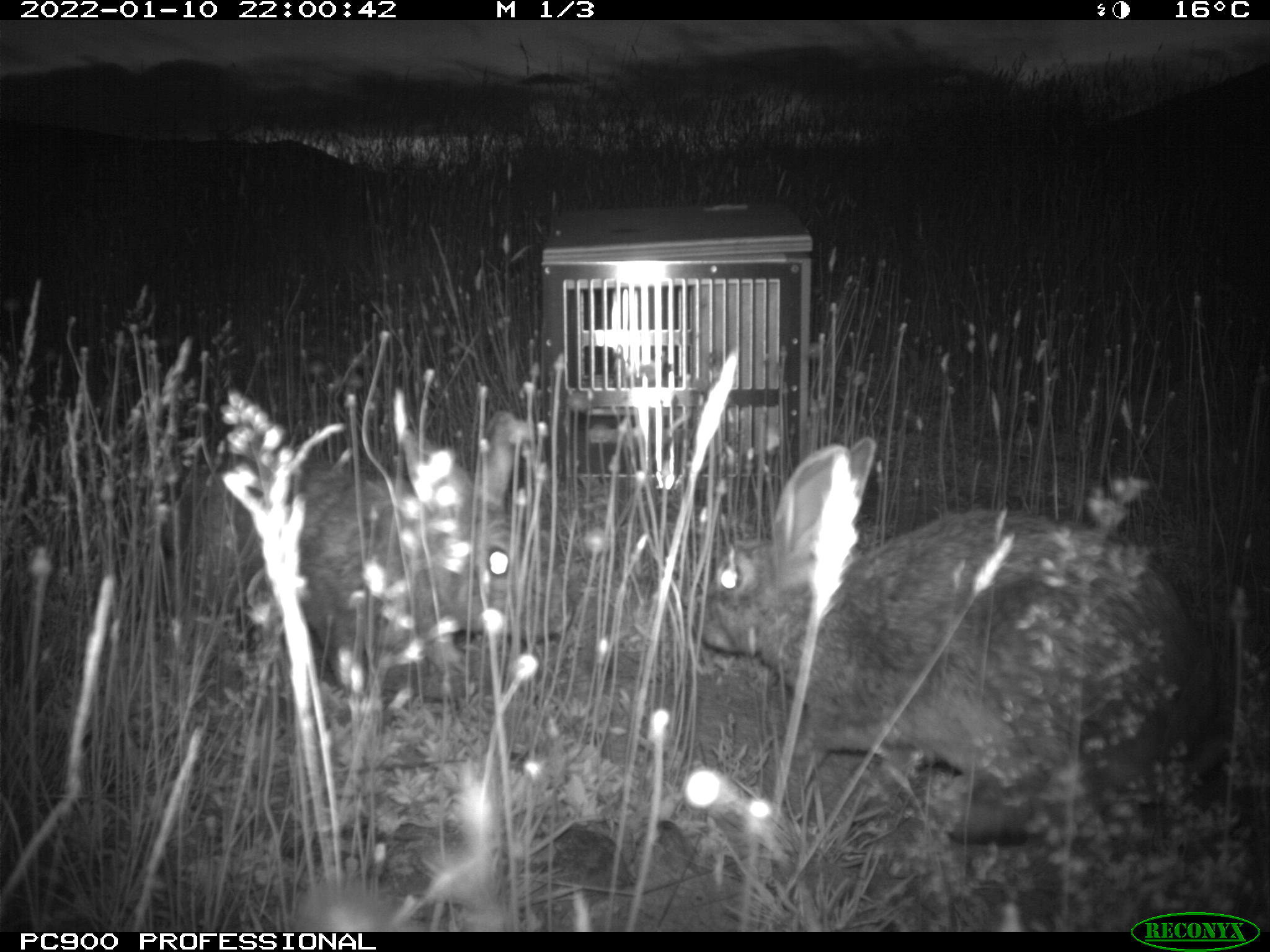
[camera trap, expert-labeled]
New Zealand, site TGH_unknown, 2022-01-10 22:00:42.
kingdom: Animalia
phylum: Chordata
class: Mammalia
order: Lagomorpha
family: Leporidae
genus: Oryctolagus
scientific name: Oryctolagus cuniculus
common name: european rabbit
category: rabbit